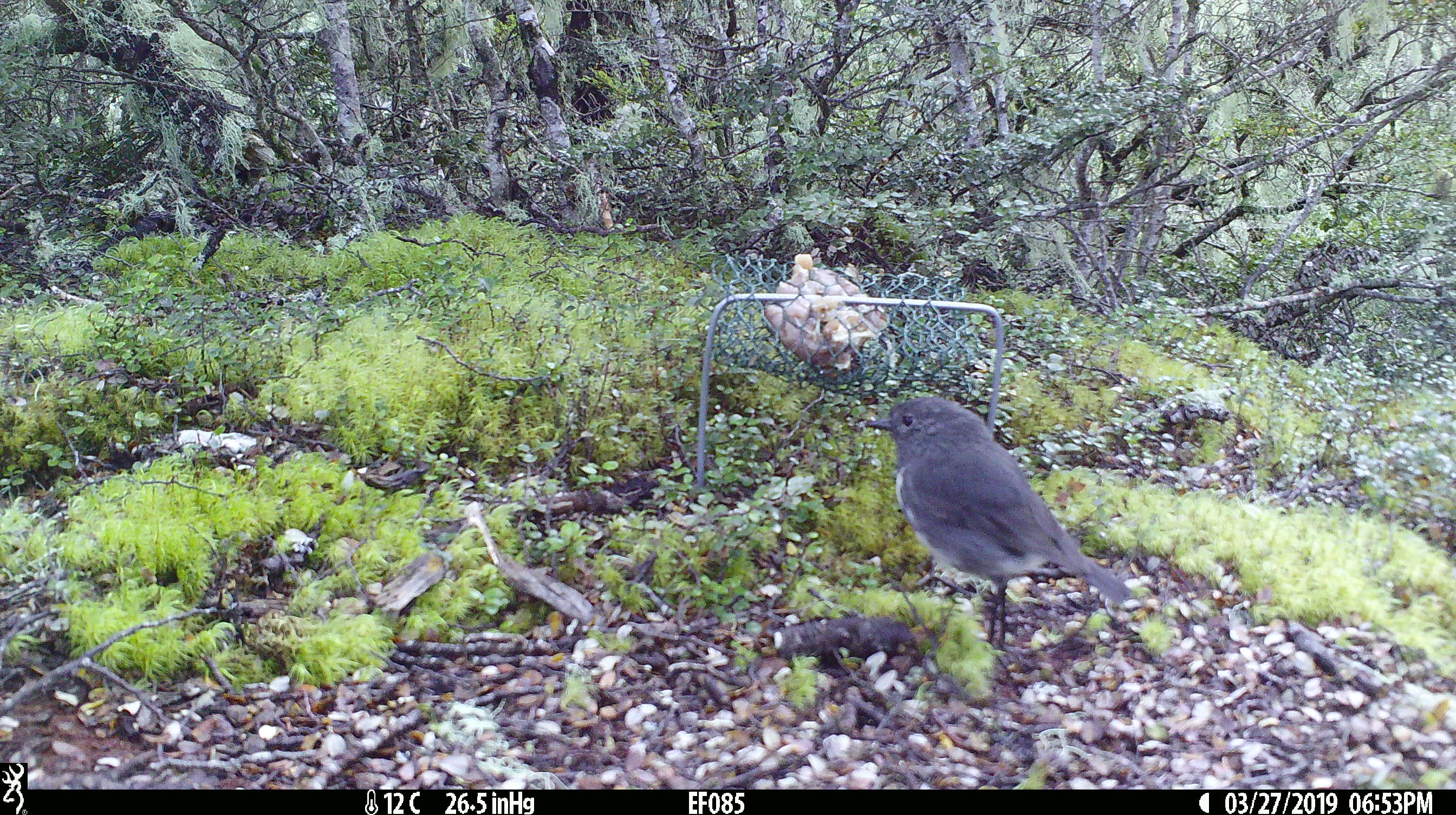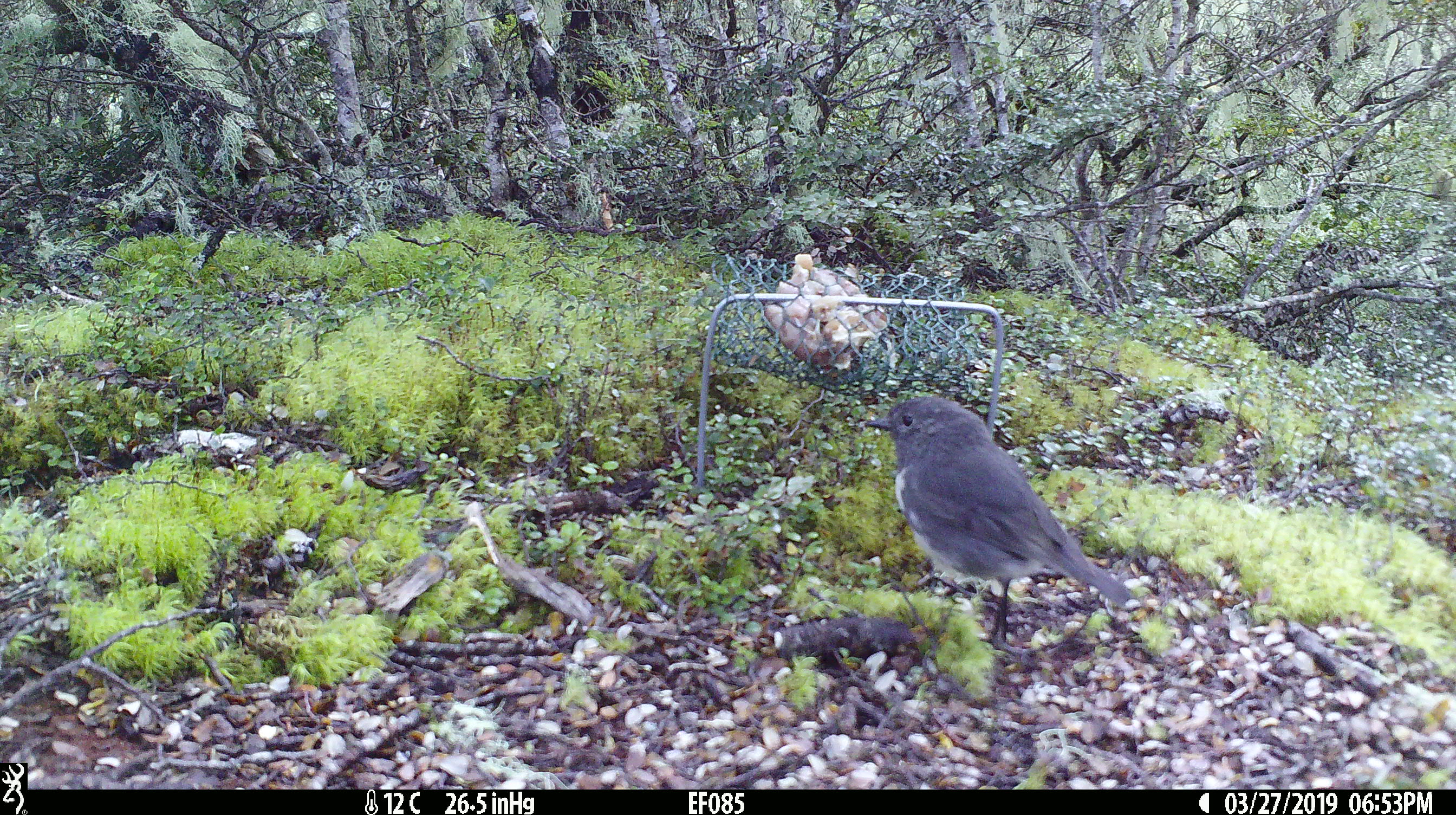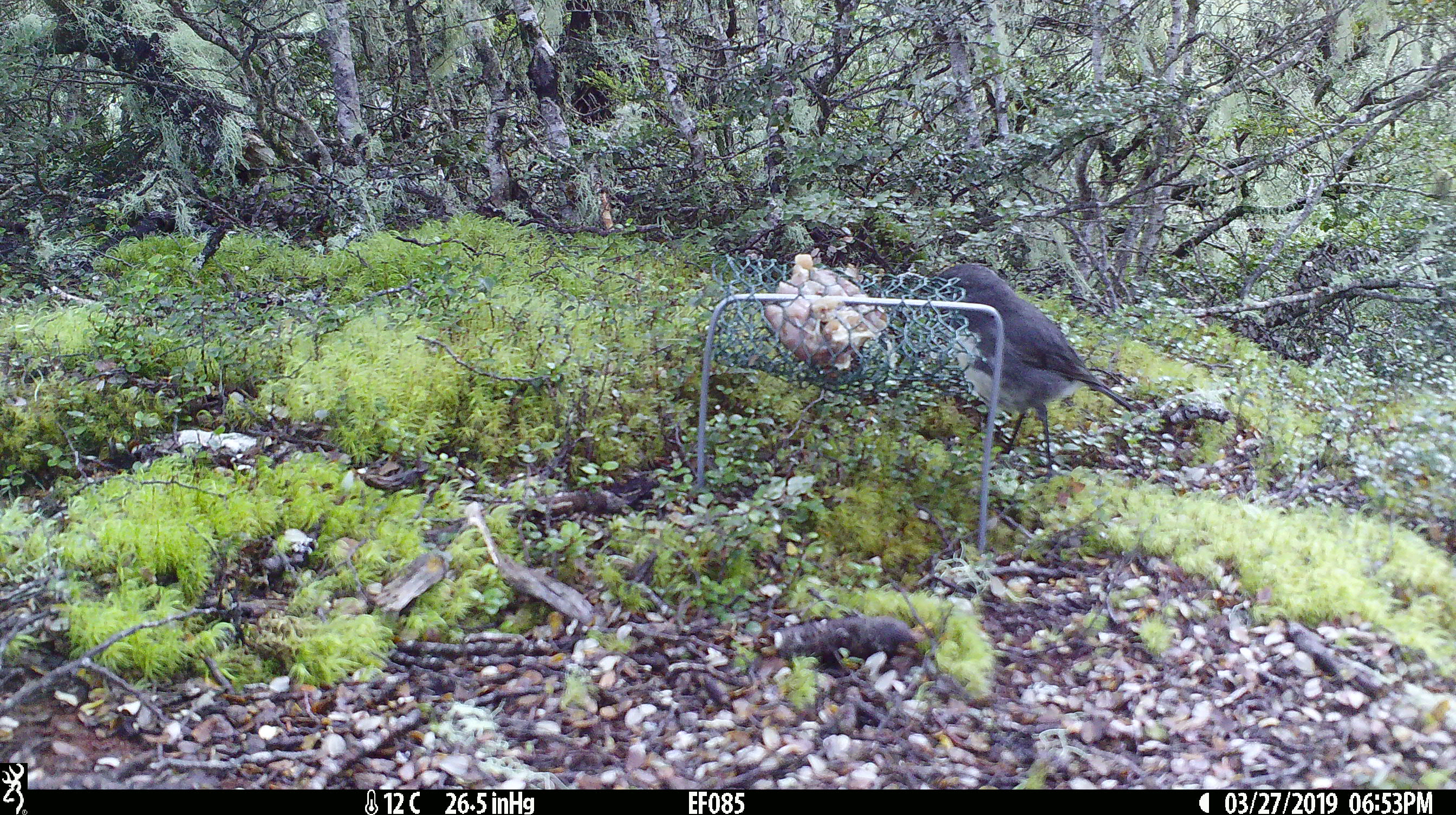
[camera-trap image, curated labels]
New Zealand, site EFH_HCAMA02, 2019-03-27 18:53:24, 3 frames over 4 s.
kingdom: Animalia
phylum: Chordata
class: Aves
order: Passeriformes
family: Petroicidae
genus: Petroica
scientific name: Petroica australis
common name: new zealand robin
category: robin